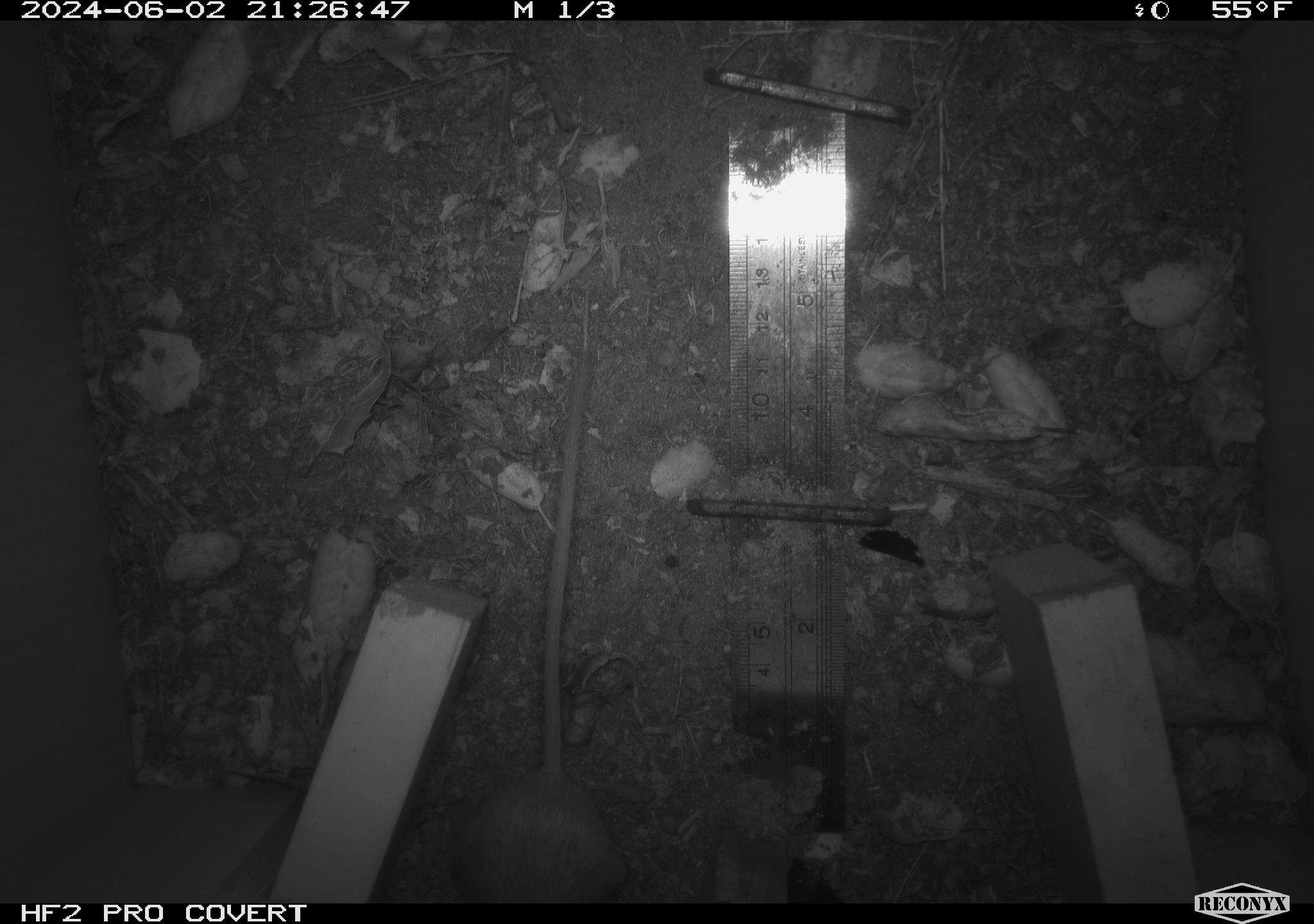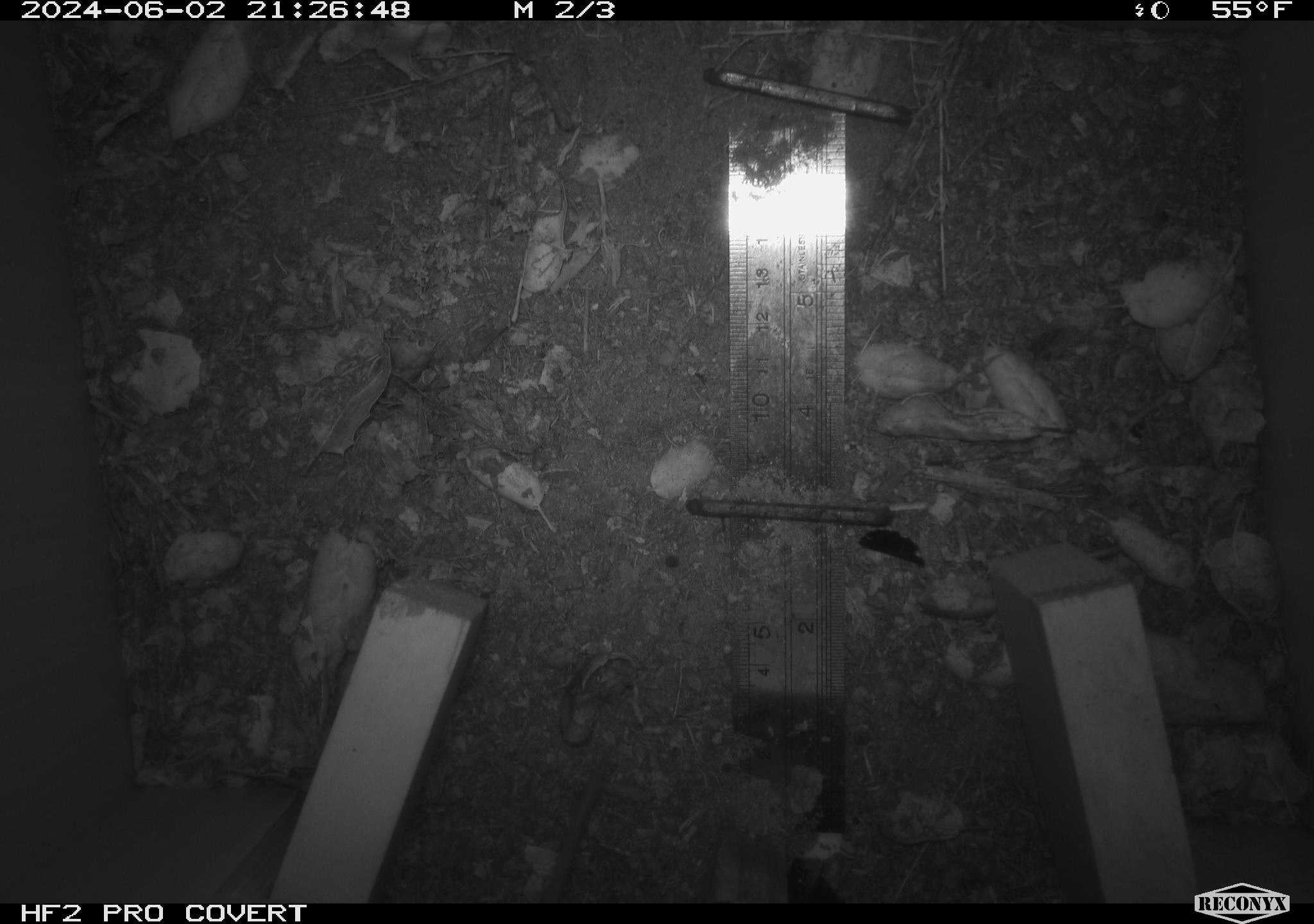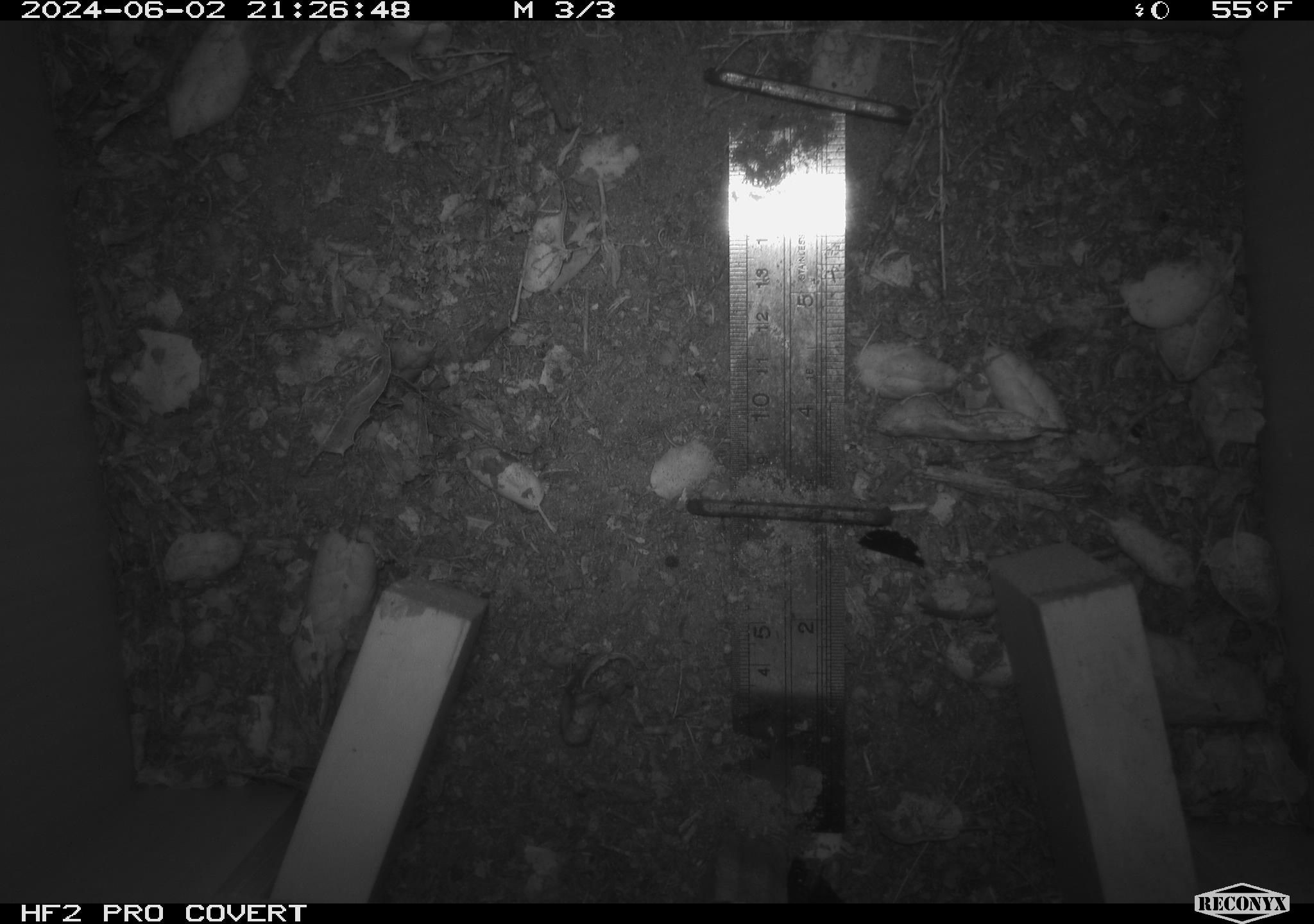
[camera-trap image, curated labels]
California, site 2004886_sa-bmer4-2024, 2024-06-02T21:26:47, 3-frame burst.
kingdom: Animalia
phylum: Chordata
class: Mammalia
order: Rodentia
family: Heteromyidae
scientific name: Heteromyidae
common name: kangaroo rats and pocket mice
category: heteromyidae family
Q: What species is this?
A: Heteromyidae family (kangaroo rats and pocket mice) (Heteromyidae).